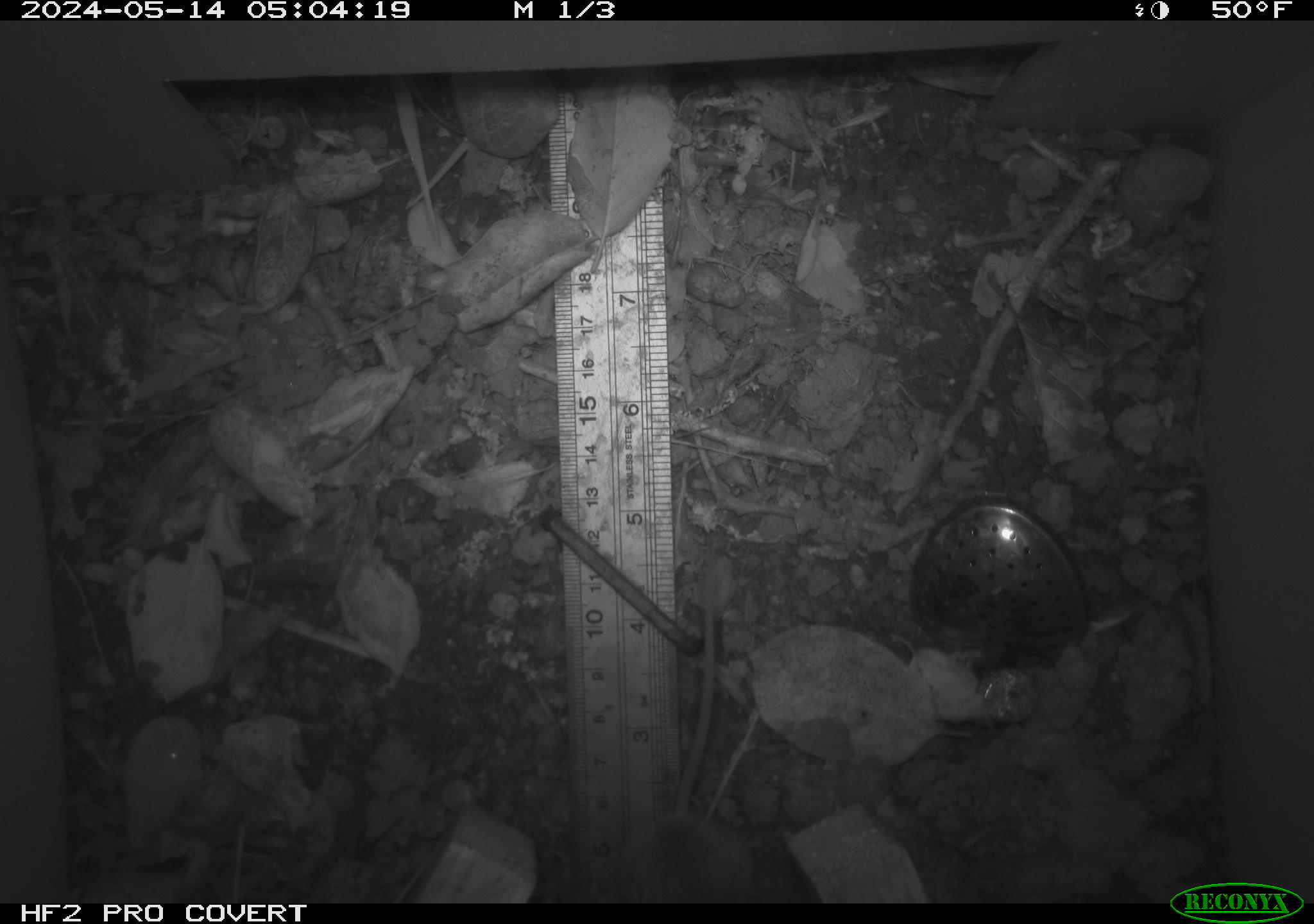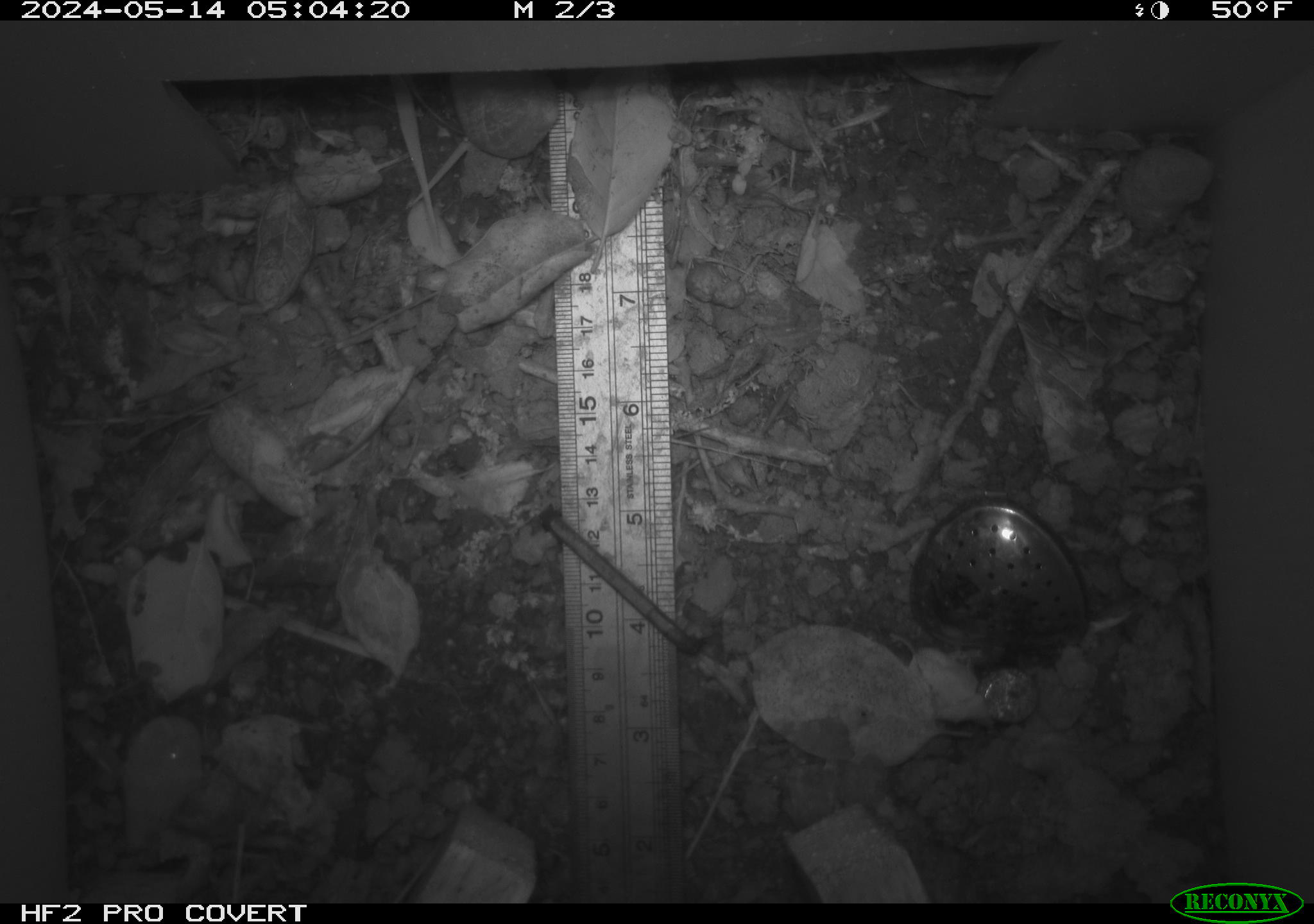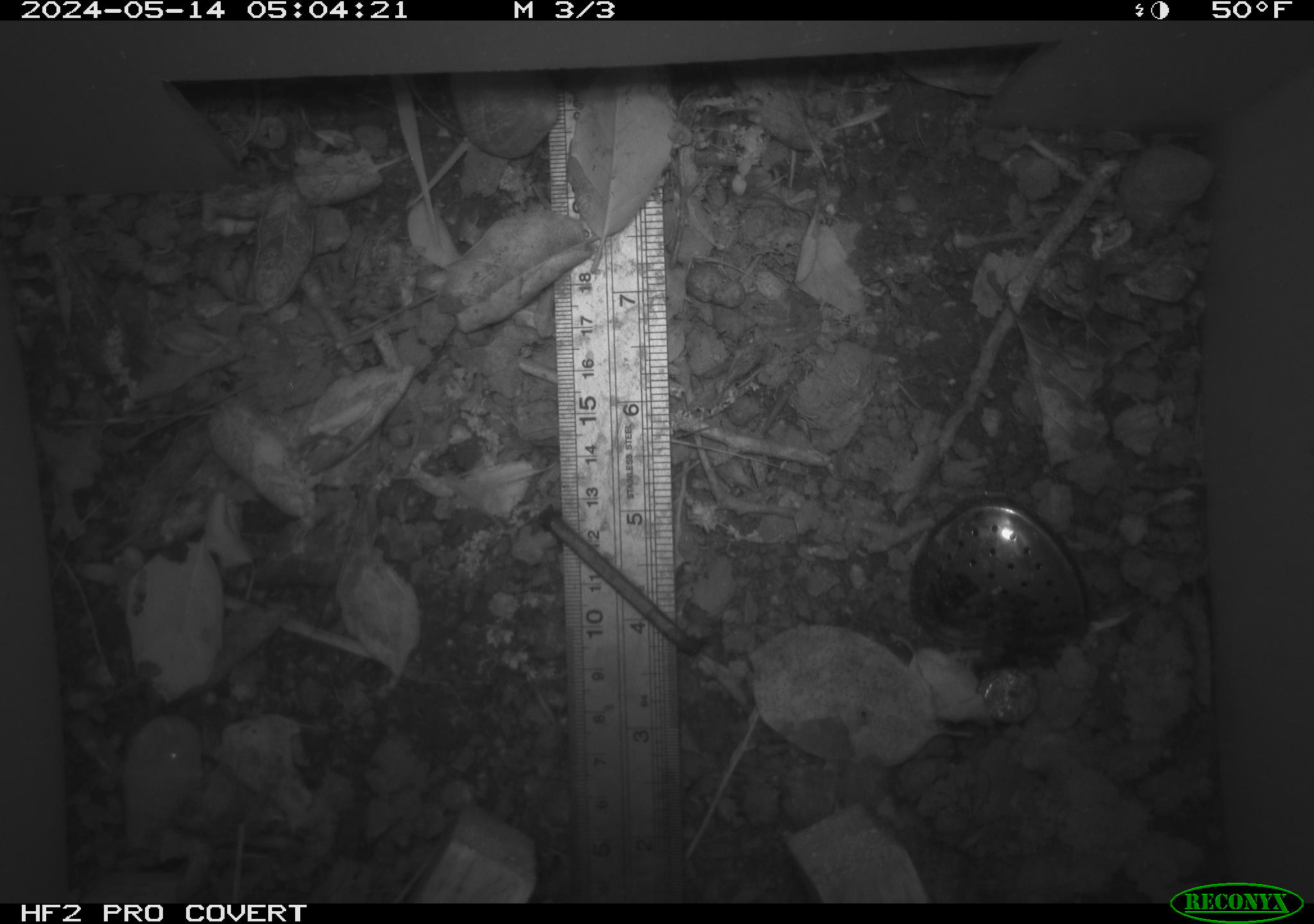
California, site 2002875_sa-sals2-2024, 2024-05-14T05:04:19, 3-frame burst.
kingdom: Animalia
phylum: Chordata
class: Mammalia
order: Rodentia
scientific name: Rodentia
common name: rodent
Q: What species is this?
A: Rodent (Rodentia).